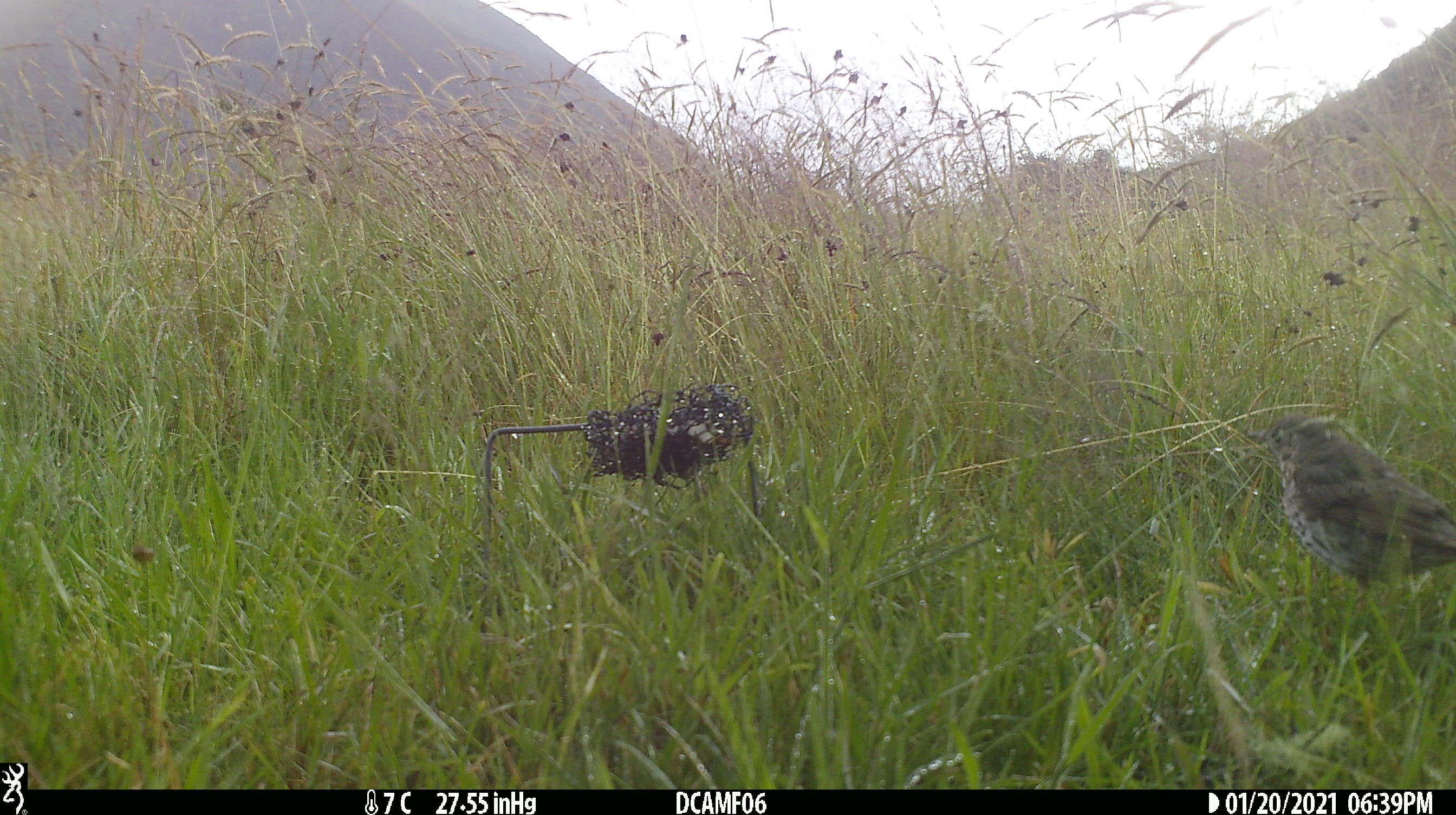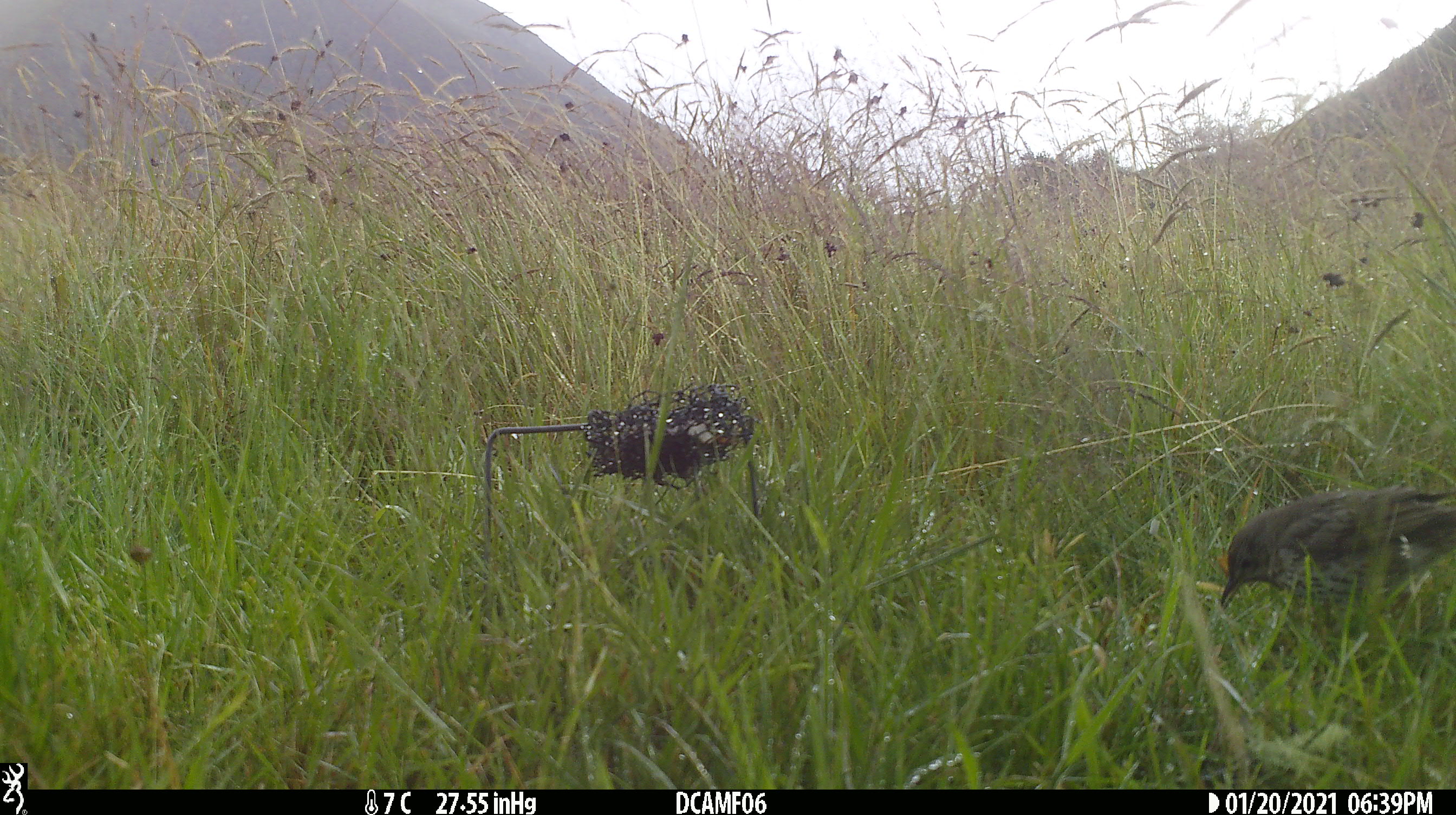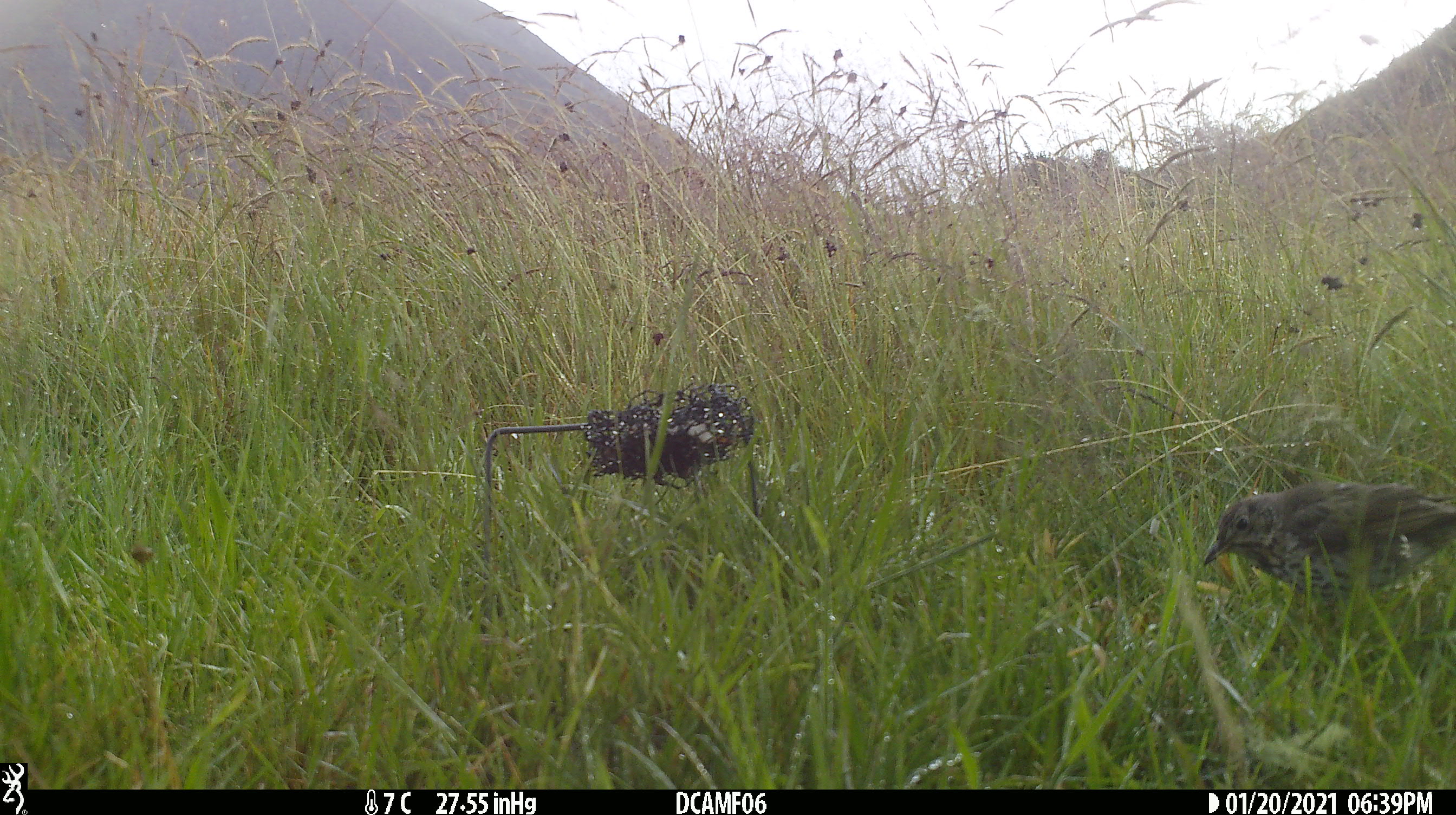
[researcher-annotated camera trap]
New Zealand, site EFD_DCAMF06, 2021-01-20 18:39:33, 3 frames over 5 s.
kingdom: Animalia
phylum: Chordata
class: Aves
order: Passeriformes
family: Turdidae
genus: Turdus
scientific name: Turdus philomelos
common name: song thrush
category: thrush